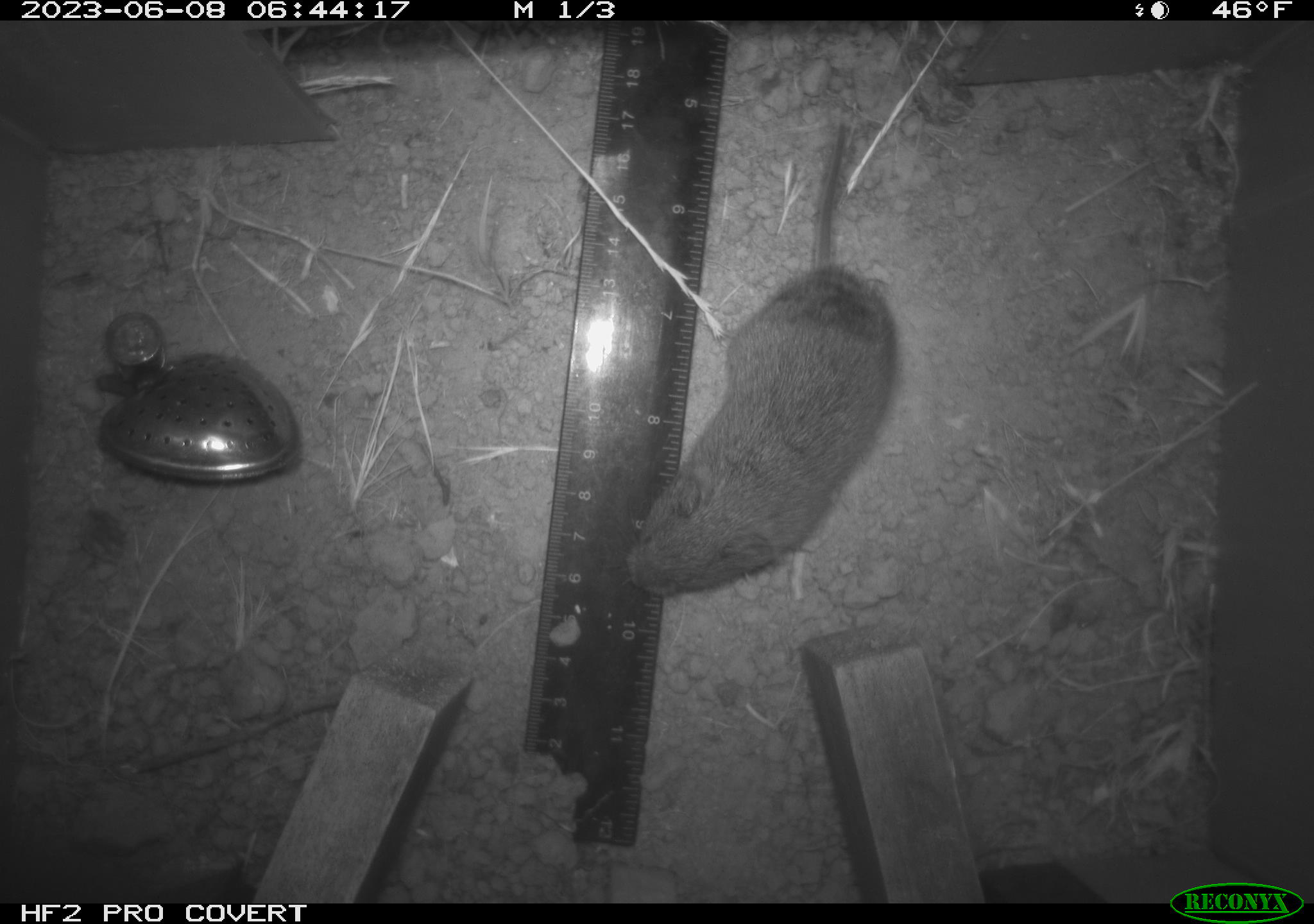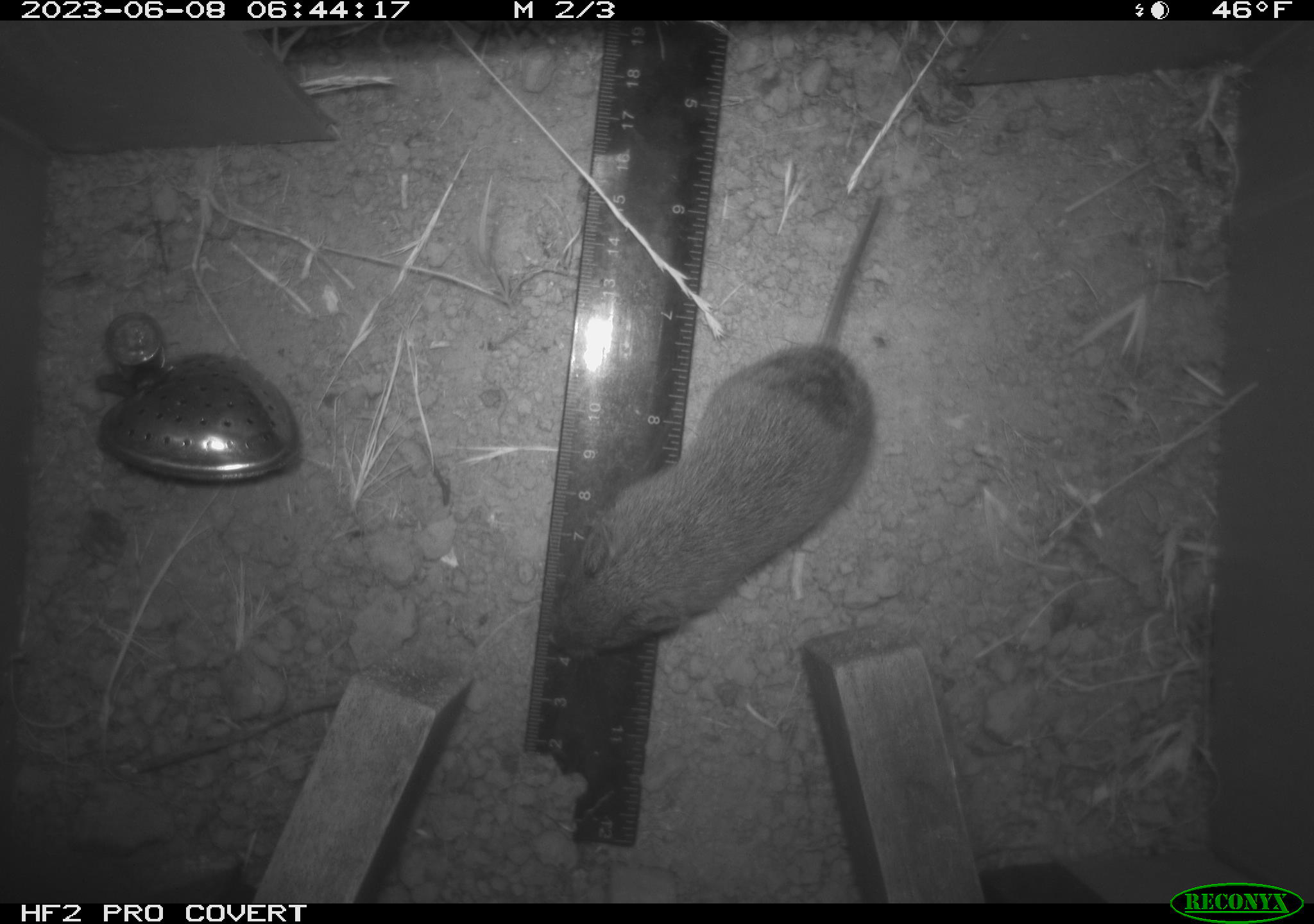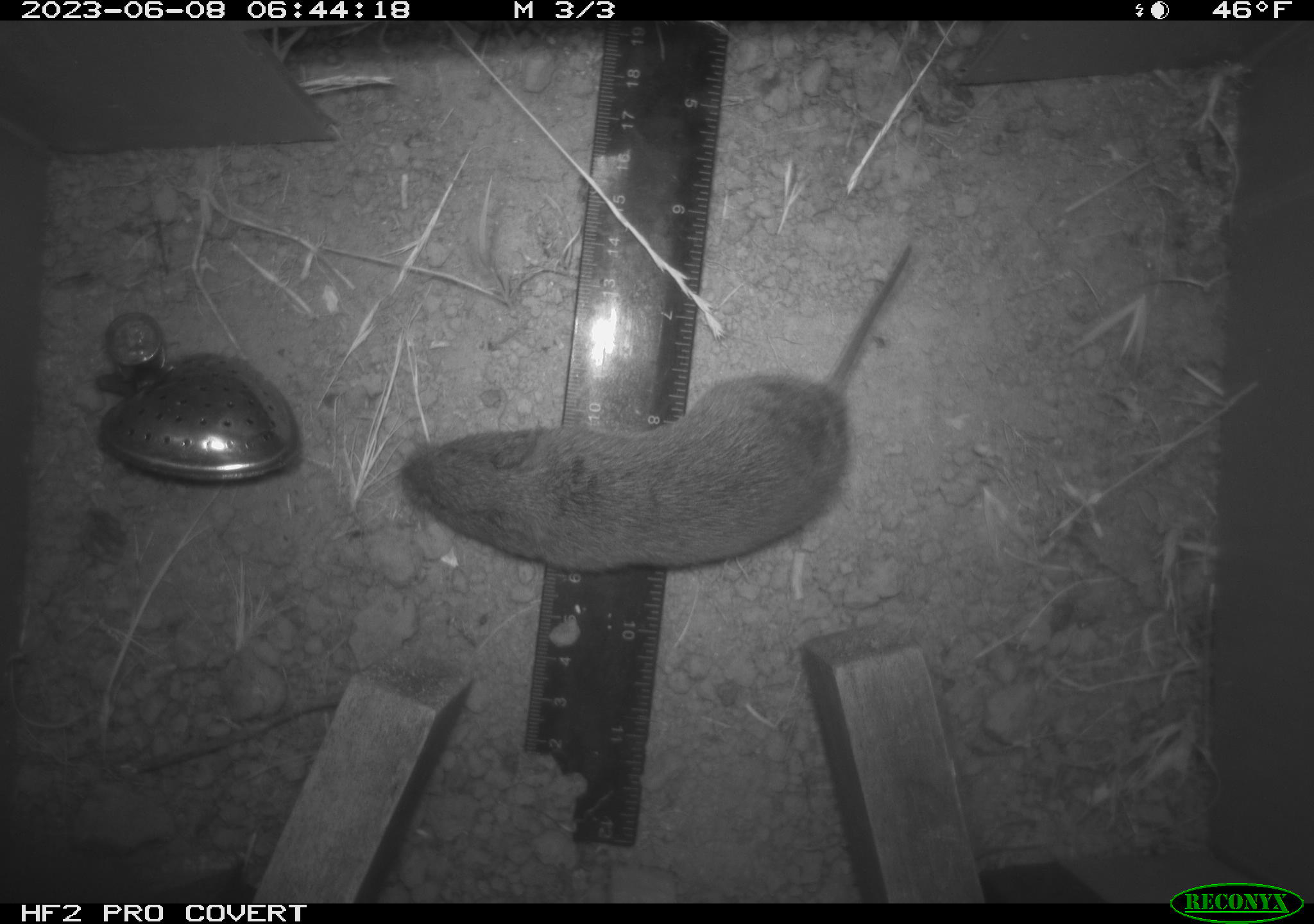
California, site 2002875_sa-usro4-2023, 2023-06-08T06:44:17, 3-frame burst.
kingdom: Animalia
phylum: Chordata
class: Mammalia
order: Rodentia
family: Cricetidae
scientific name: Arvicolinae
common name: voles, lemmings, and muskrats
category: arvicolinae subfamily